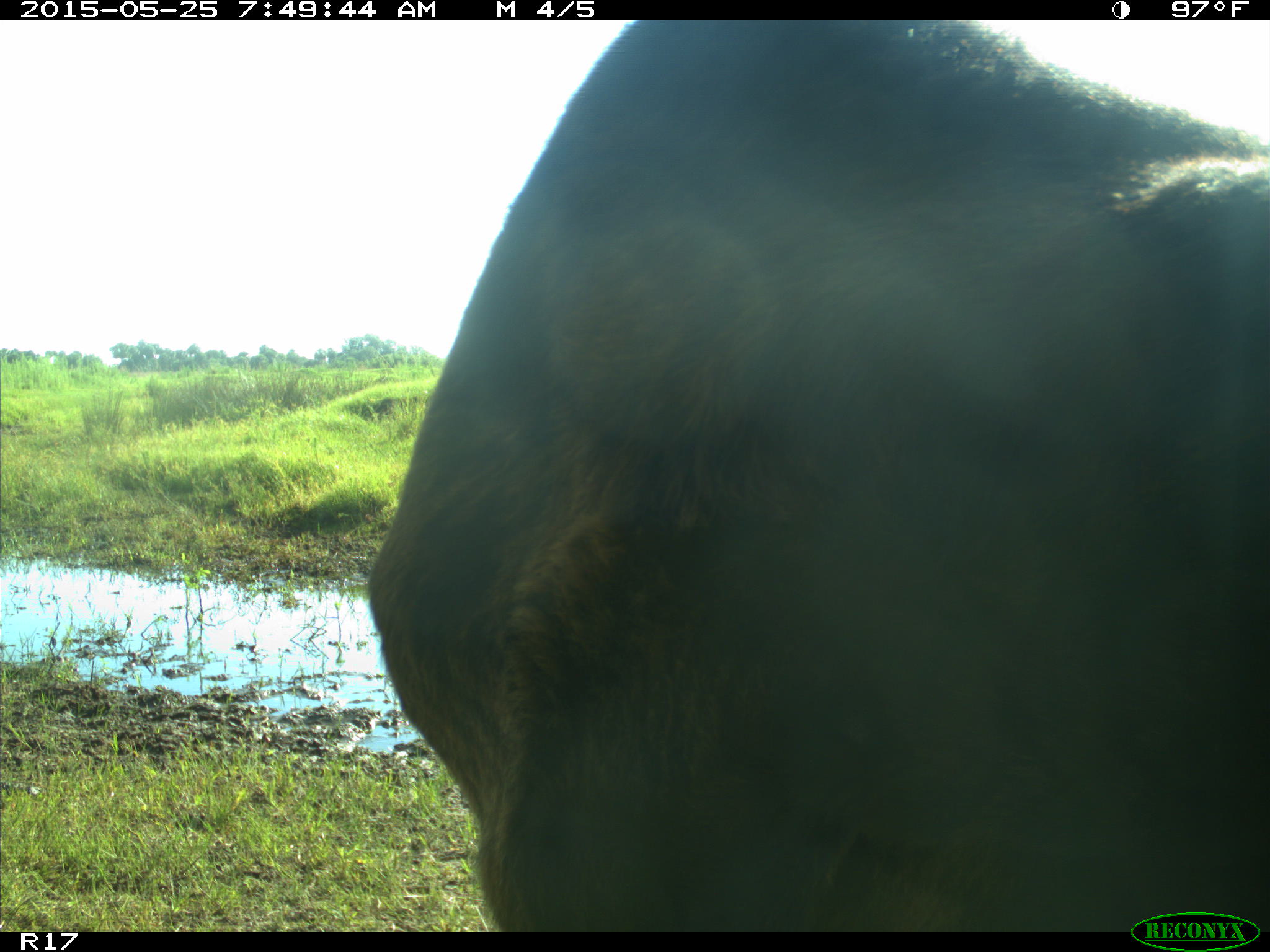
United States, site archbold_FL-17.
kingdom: Animalia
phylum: Chordata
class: Mammalia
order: Artiodactyla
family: Bovidae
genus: Bos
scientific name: Bos taurus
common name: domestic cow